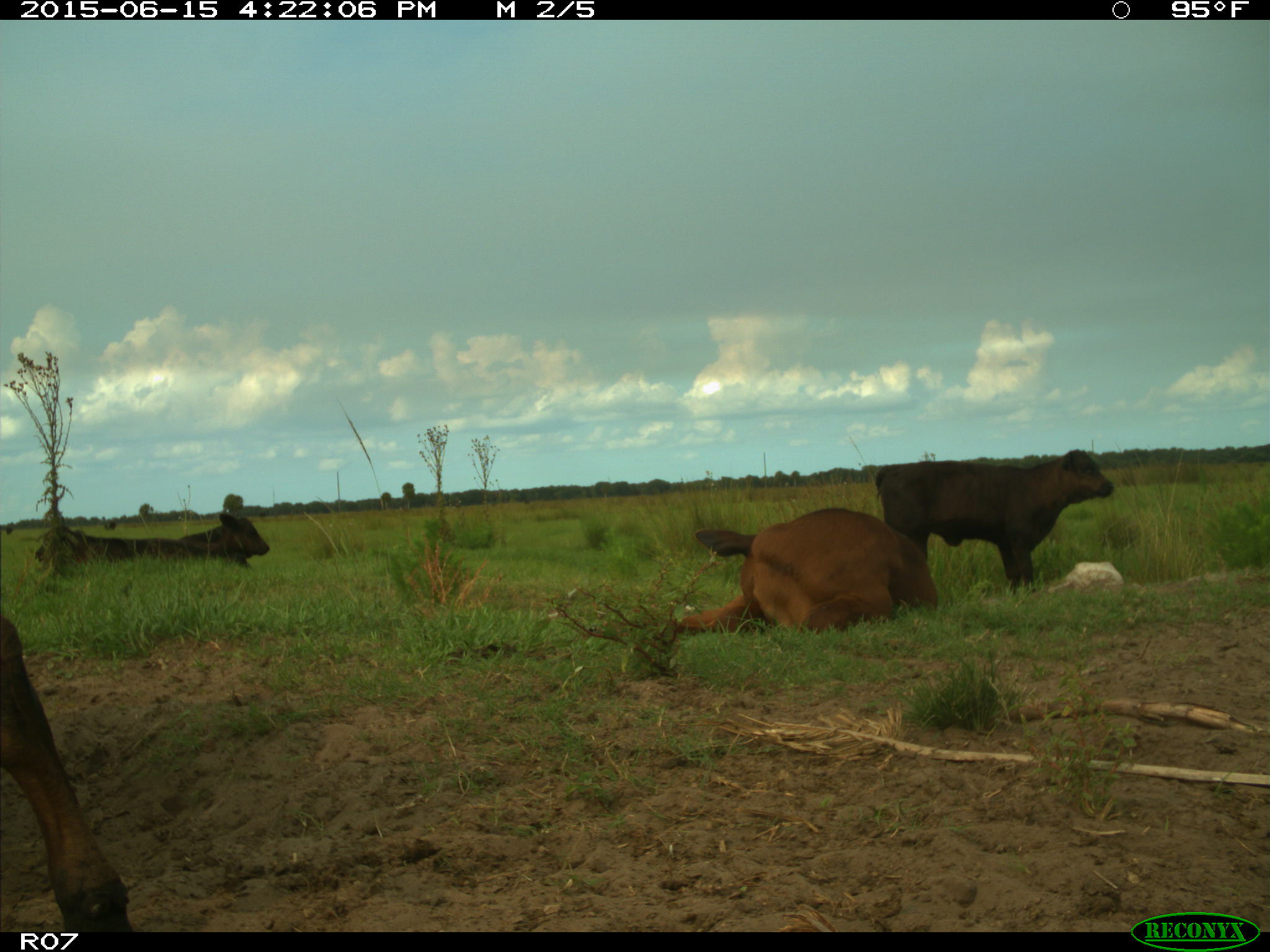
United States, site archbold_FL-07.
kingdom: Animalia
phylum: Chordata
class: Mammalia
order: Artiodactyla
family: Bovidae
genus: Bos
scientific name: Bos taurus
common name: domestic cow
Bos taurus (domestic cow).